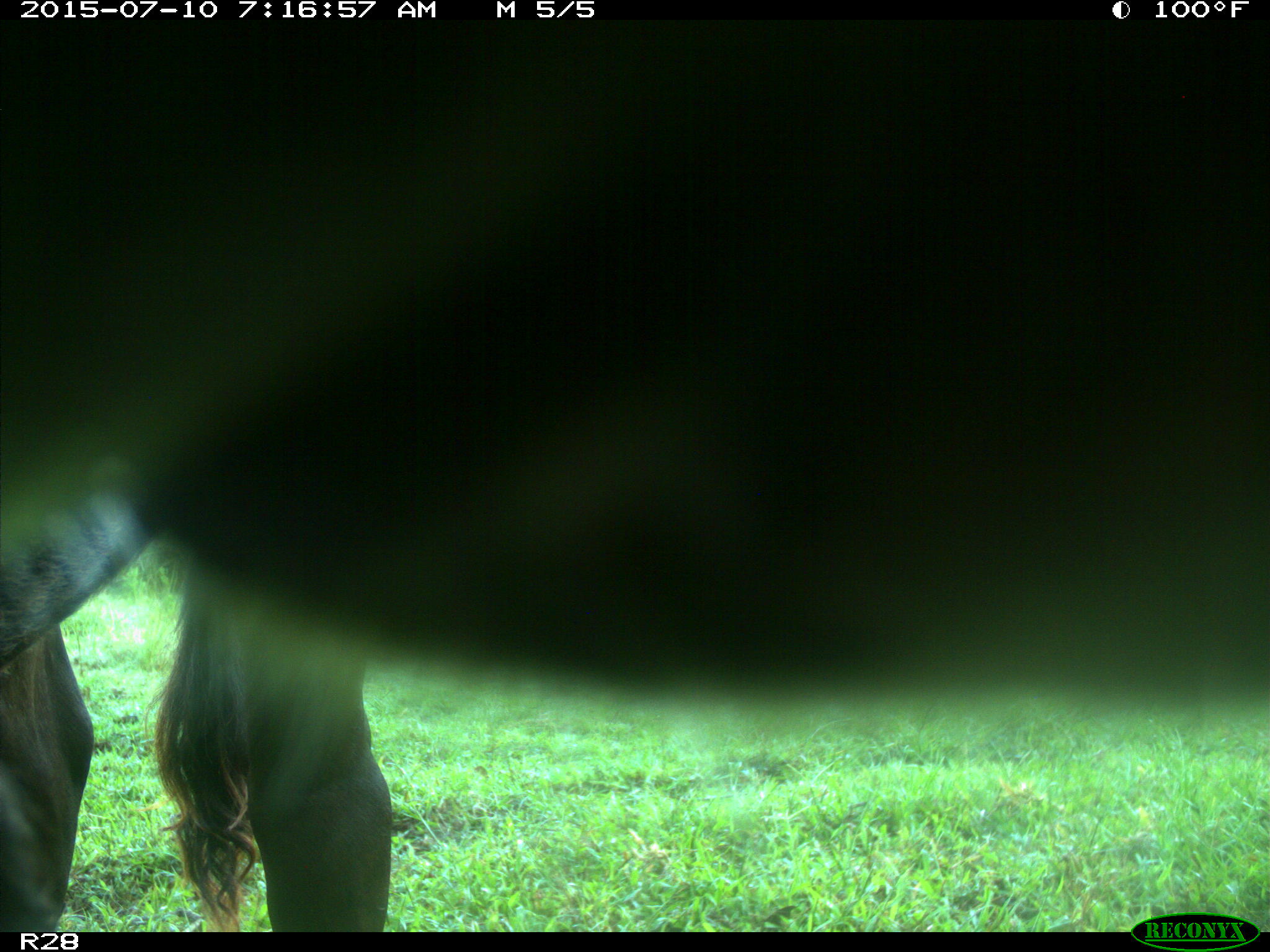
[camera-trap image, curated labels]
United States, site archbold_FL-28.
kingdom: Animalia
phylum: Chordata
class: Mammalia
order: Artiodactyla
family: Bovidae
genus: Bos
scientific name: Bos taurus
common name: domestic cow